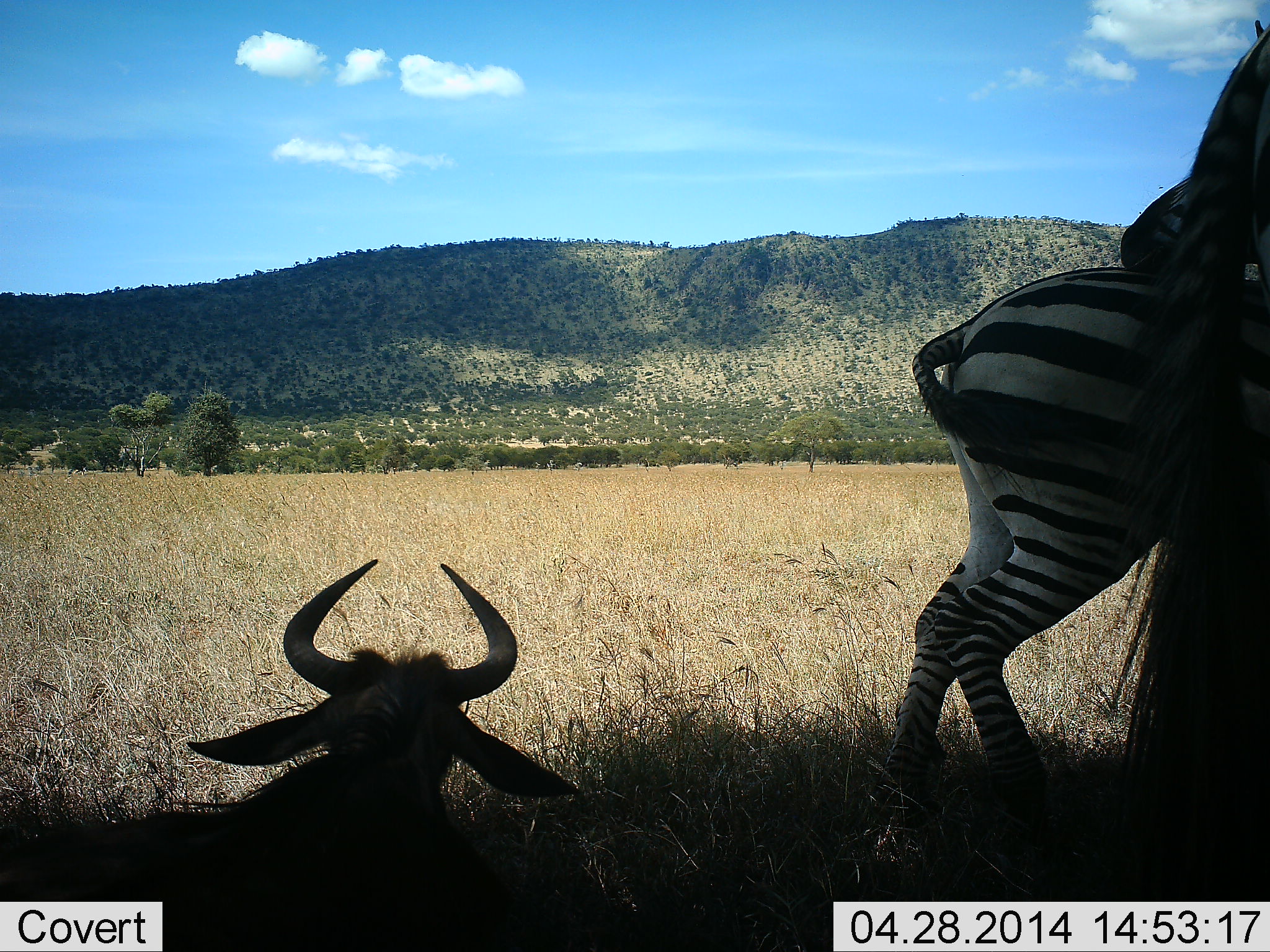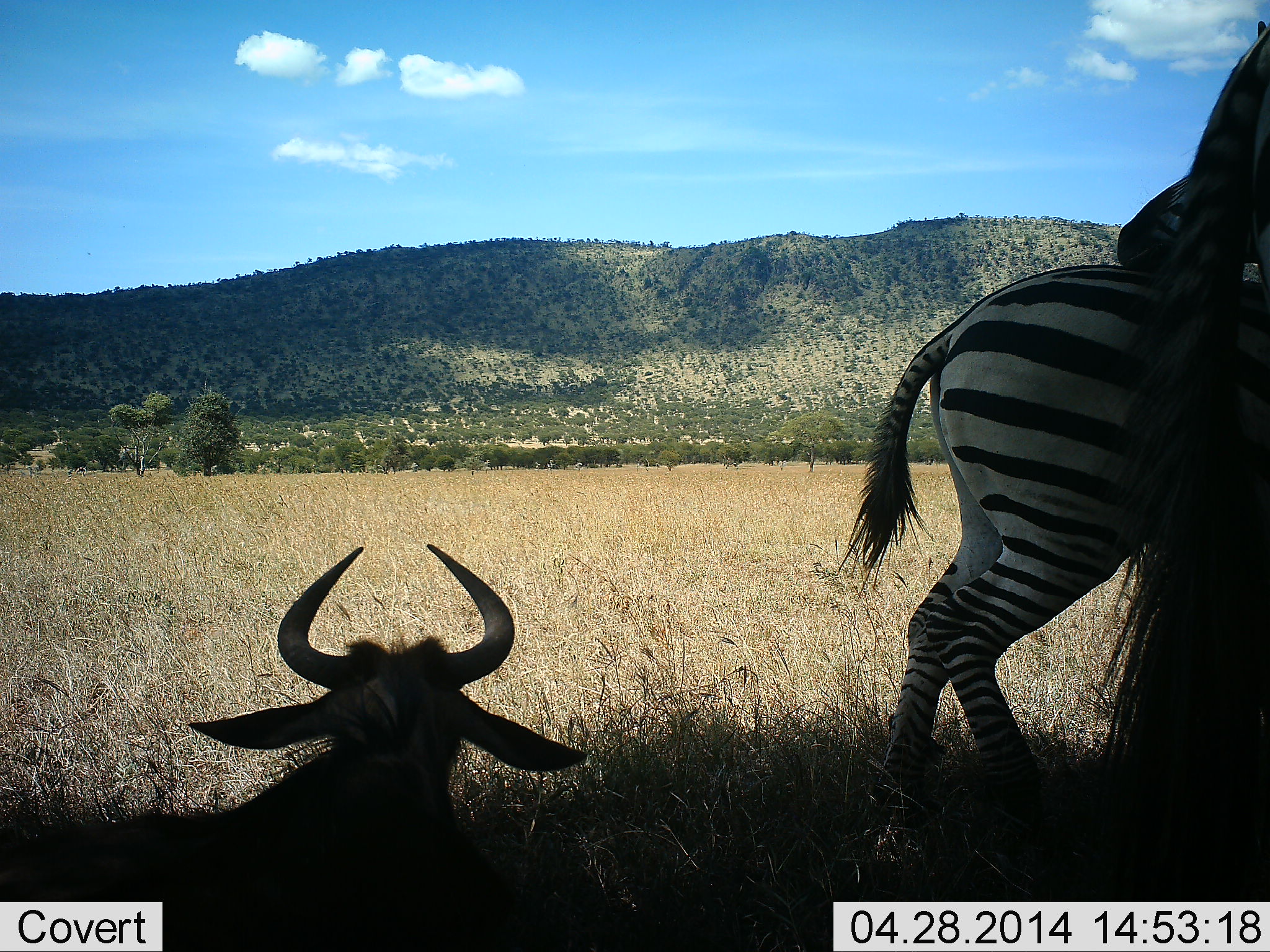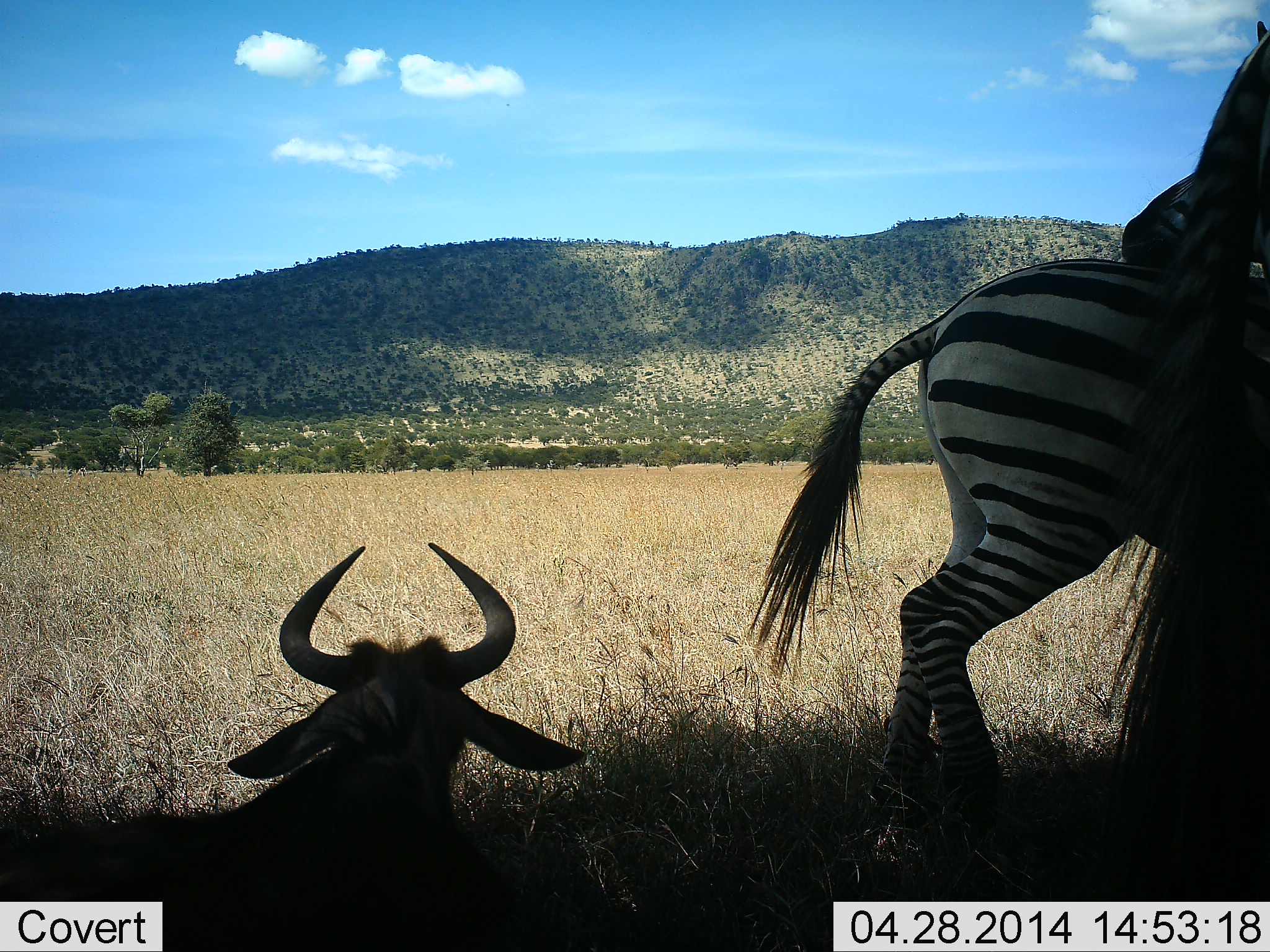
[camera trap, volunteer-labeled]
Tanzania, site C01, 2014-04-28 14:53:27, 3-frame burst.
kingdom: Animalia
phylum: Chordata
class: Mammalia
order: Artiodactyla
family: Bovidae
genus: Connochaetes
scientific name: Connochaetes taurinus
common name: blue wildebeest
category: wildebeest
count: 1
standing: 32%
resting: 100%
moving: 0%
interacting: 0%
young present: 0%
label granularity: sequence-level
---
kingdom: Animalia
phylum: Chordata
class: Mammalia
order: Perissodactyla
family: Equidae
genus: Equus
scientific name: Equus quagga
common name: plains zebra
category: zebra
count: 1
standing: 74%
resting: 6%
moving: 11%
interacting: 20%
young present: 0%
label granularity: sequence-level